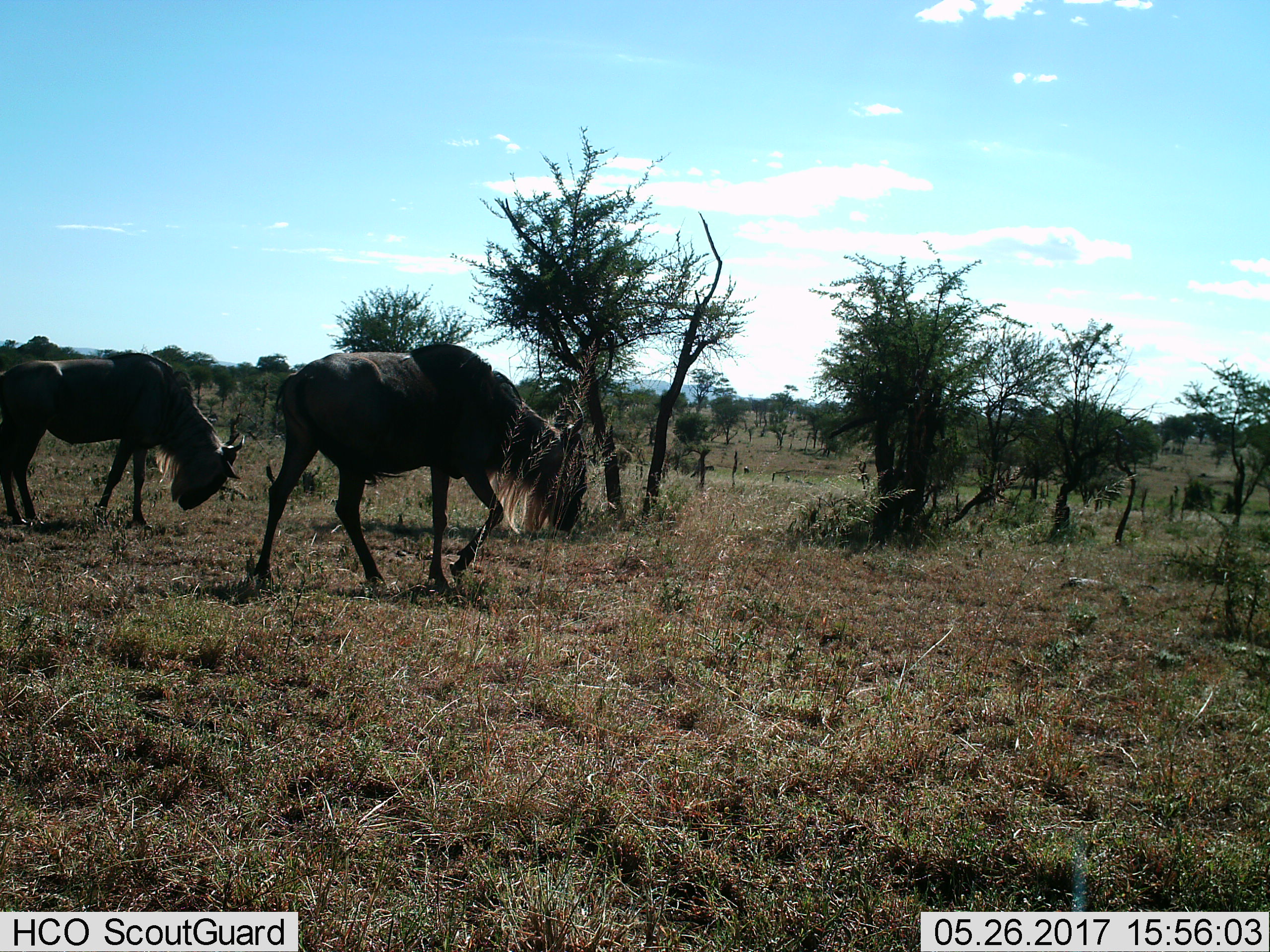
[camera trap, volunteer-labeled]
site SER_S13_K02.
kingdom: Animalia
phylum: Chordata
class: Mammalia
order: Artiodactyla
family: Bovidae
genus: Connochaetes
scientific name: Connochaetes taurinus taurinus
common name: blue wildebeest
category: wildebeestblue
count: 2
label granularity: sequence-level